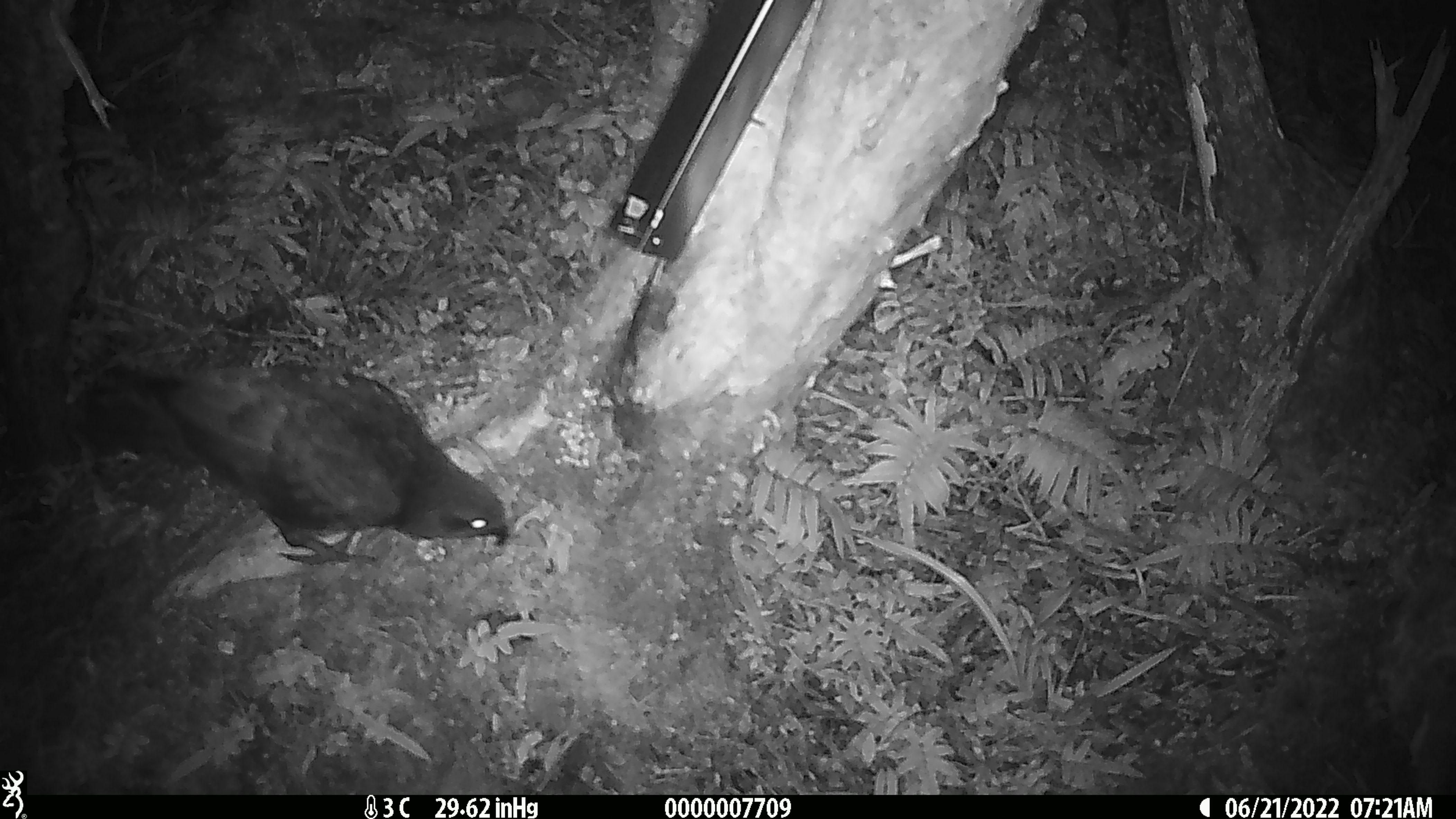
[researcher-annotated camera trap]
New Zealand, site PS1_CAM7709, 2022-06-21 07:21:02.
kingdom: Animalia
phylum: Chordata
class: Aves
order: Psittaciformes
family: Strigopidae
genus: Nestor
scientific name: Nestor notabilis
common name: kea